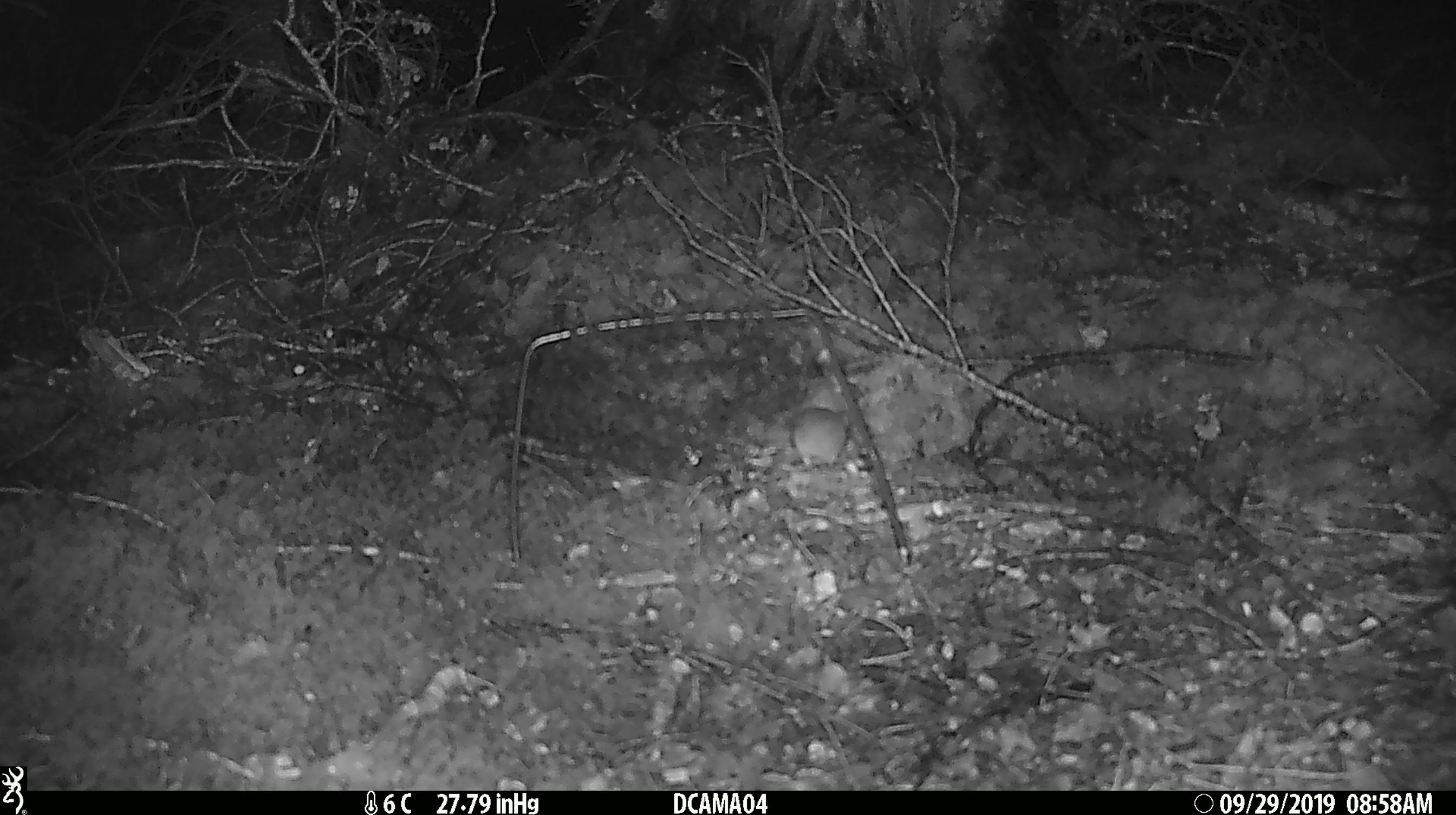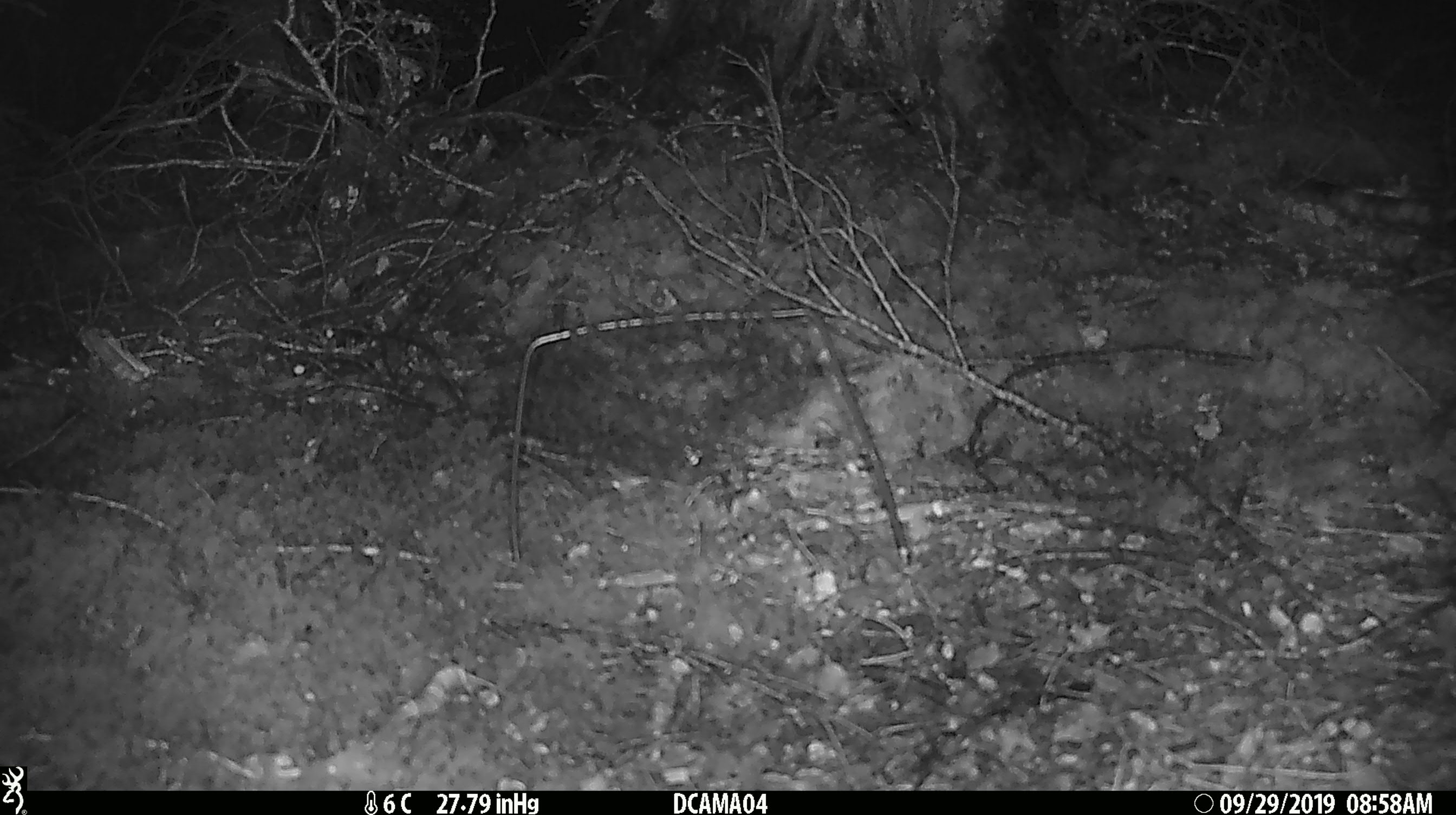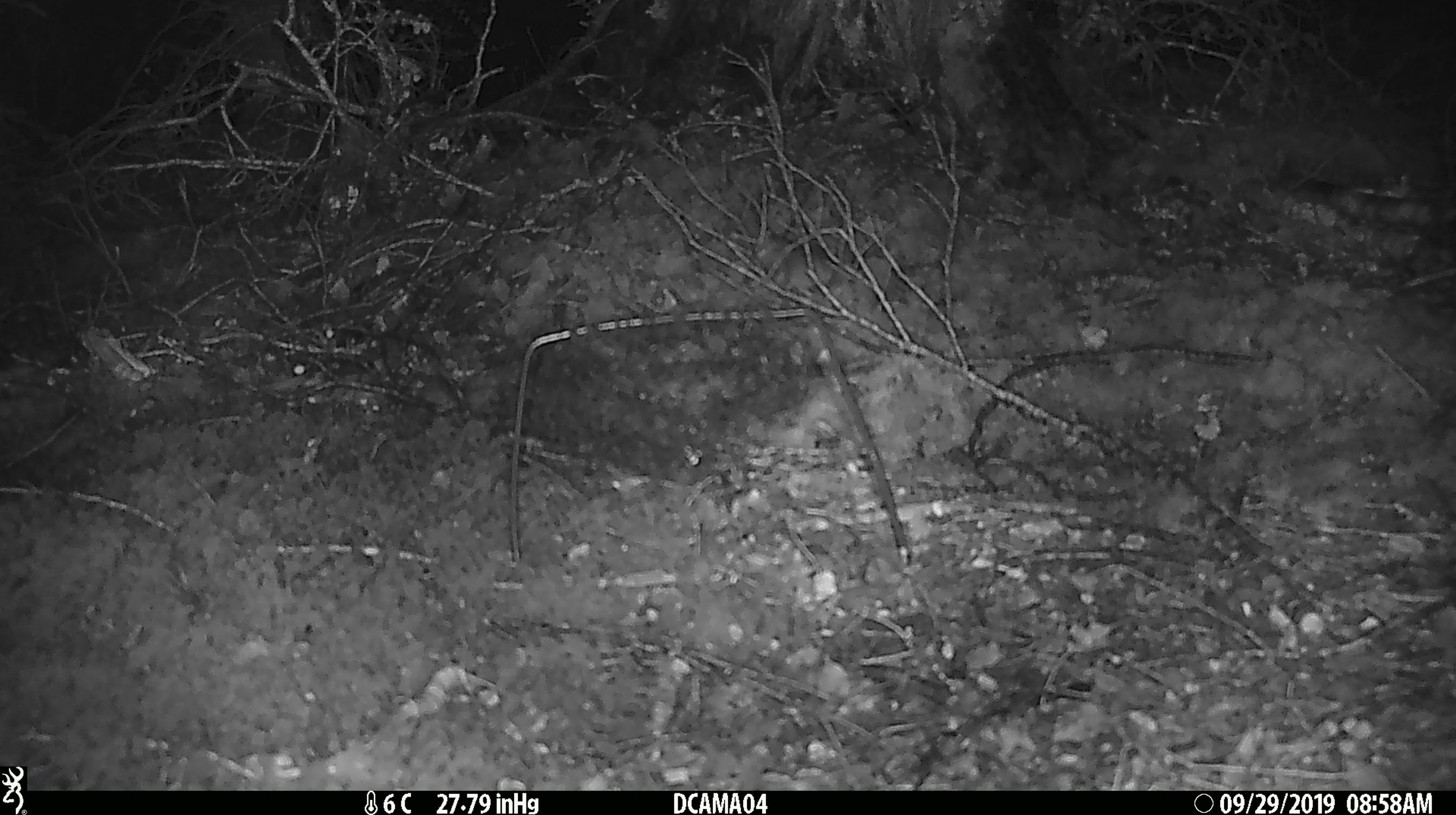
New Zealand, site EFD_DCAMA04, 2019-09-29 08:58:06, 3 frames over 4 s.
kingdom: Animalia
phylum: Chordata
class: Mammalia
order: Rodentia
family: Muridae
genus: Mus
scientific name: Mus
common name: mouse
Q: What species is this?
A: Mouse (Mus).